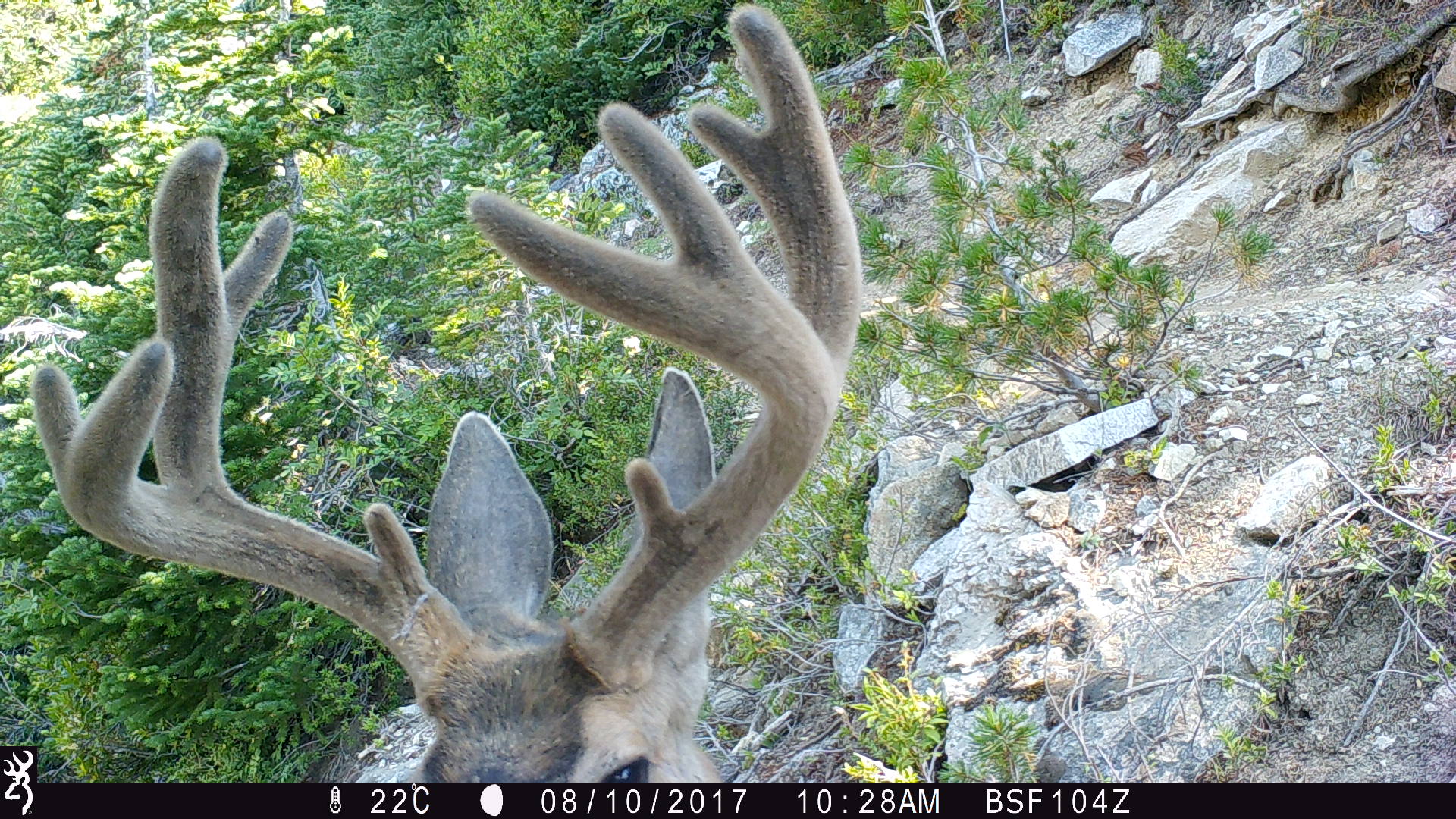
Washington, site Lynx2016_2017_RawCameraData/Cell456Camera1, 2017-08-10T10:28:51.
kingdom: Animalia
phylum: Chordata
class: Mammalia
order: Artiodactyla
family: Cervidae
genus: Odocoileus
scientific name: Odocoileus hemionus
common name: mule deer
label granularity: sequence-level